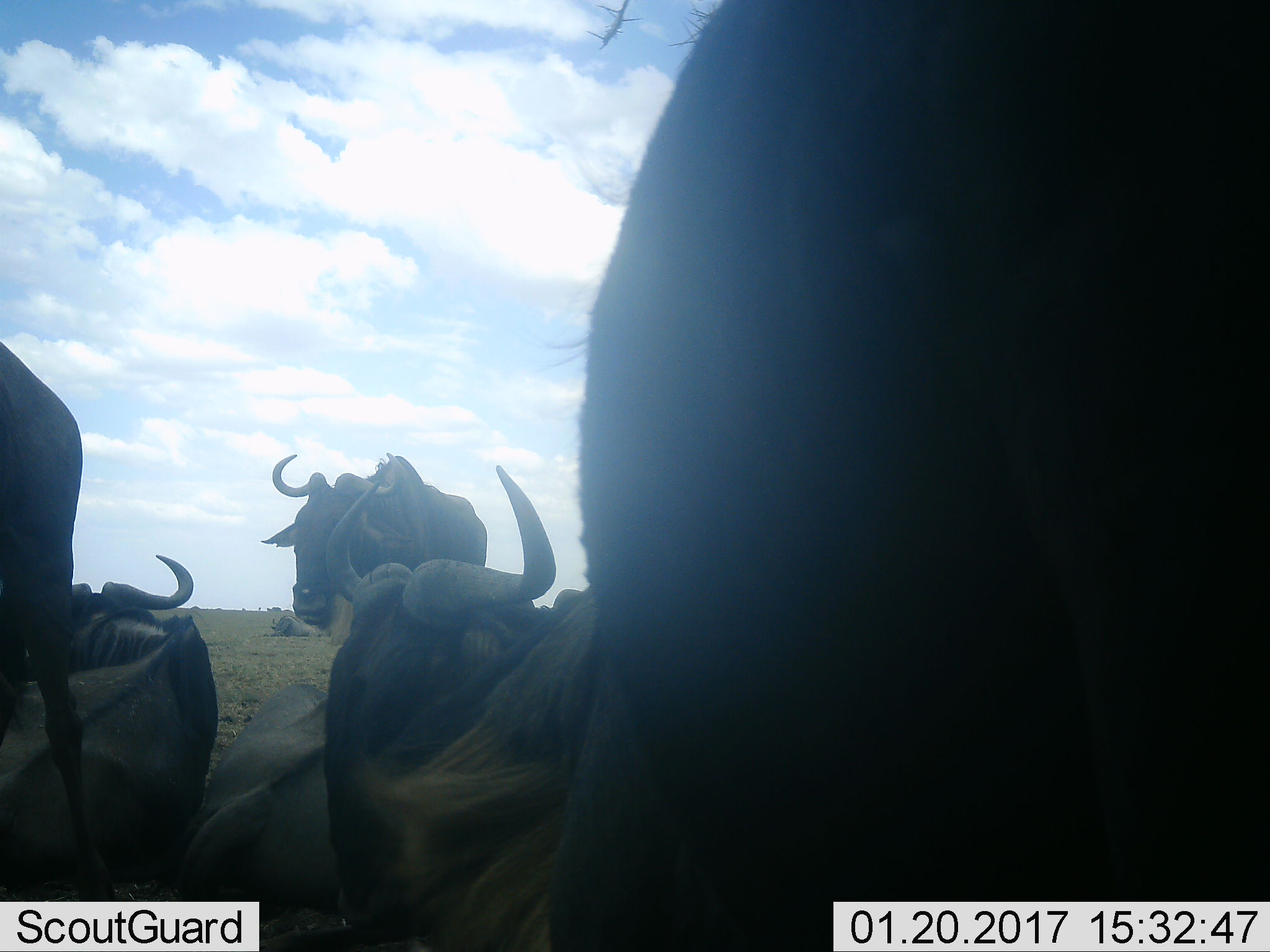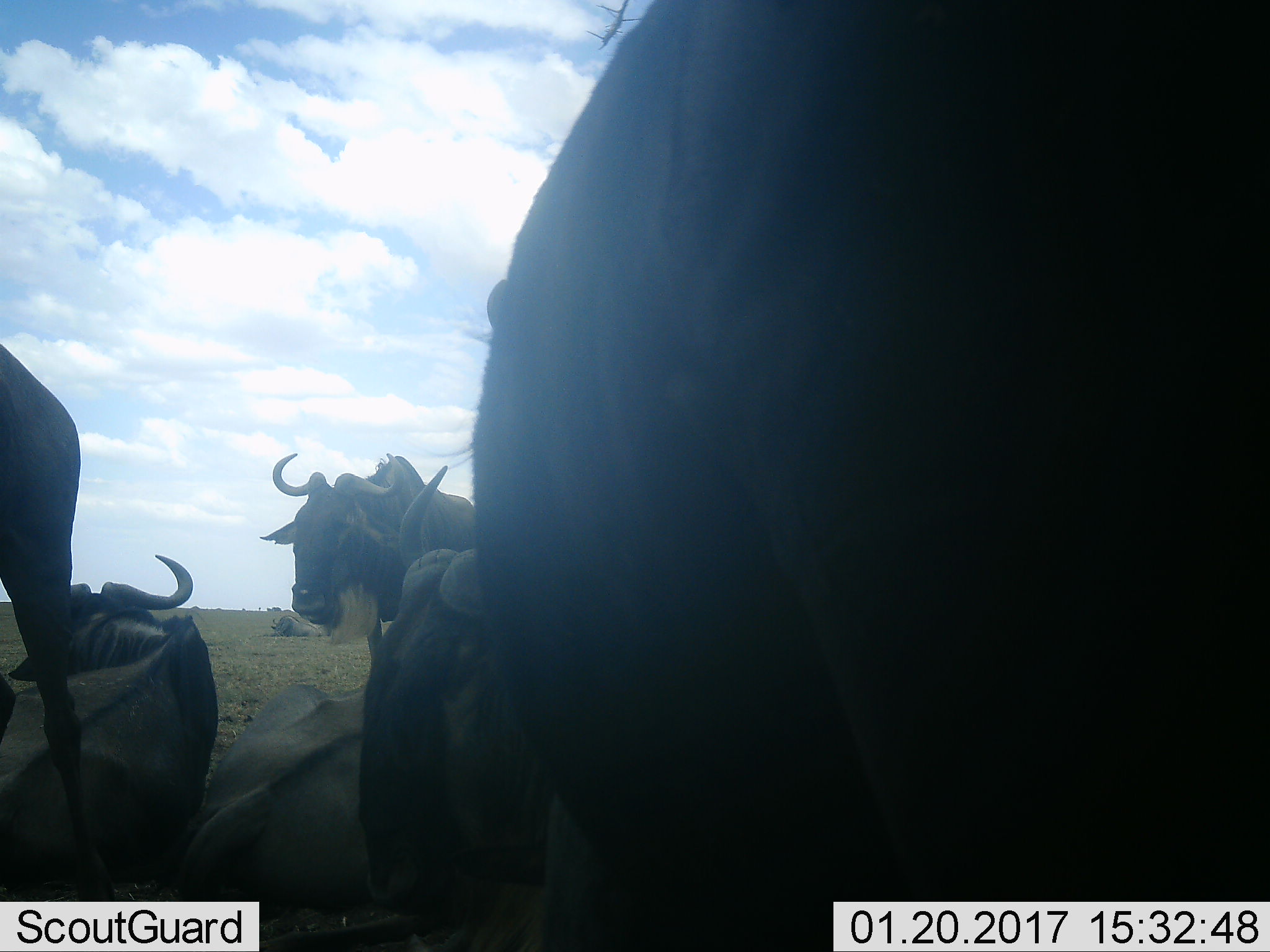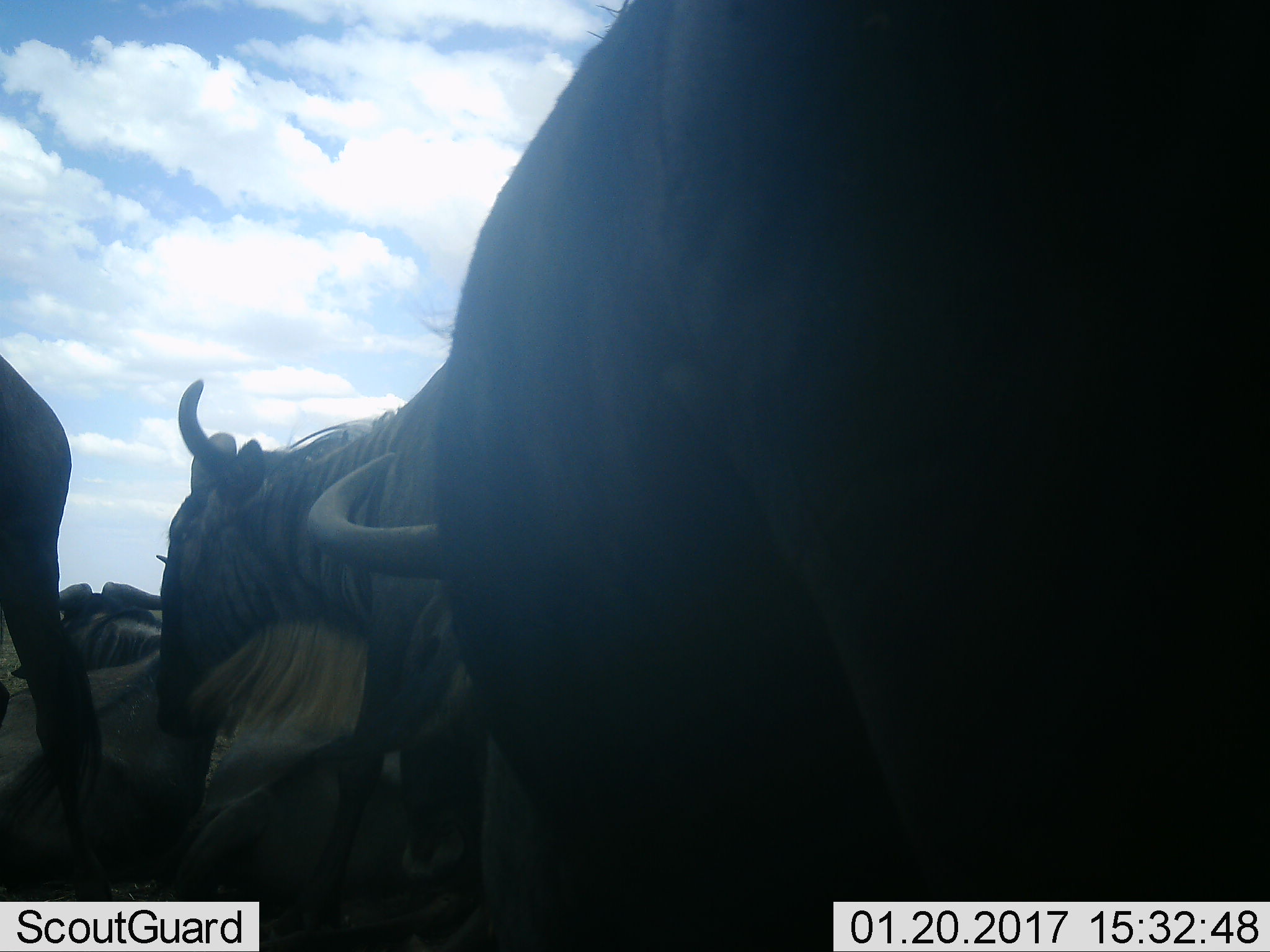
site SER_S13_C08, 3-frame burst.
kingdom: Animalia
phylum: Chordata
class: Mammalia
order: Artiodactyla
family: Bovidae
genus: Connochaetes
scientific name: Connochaetes taurinus taurinus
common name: blue wildebeest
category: wildebeestblue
Wildebeestblue (blue wildebeest) (Connochaetes taurinus taurinus), count 6. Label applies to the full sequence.